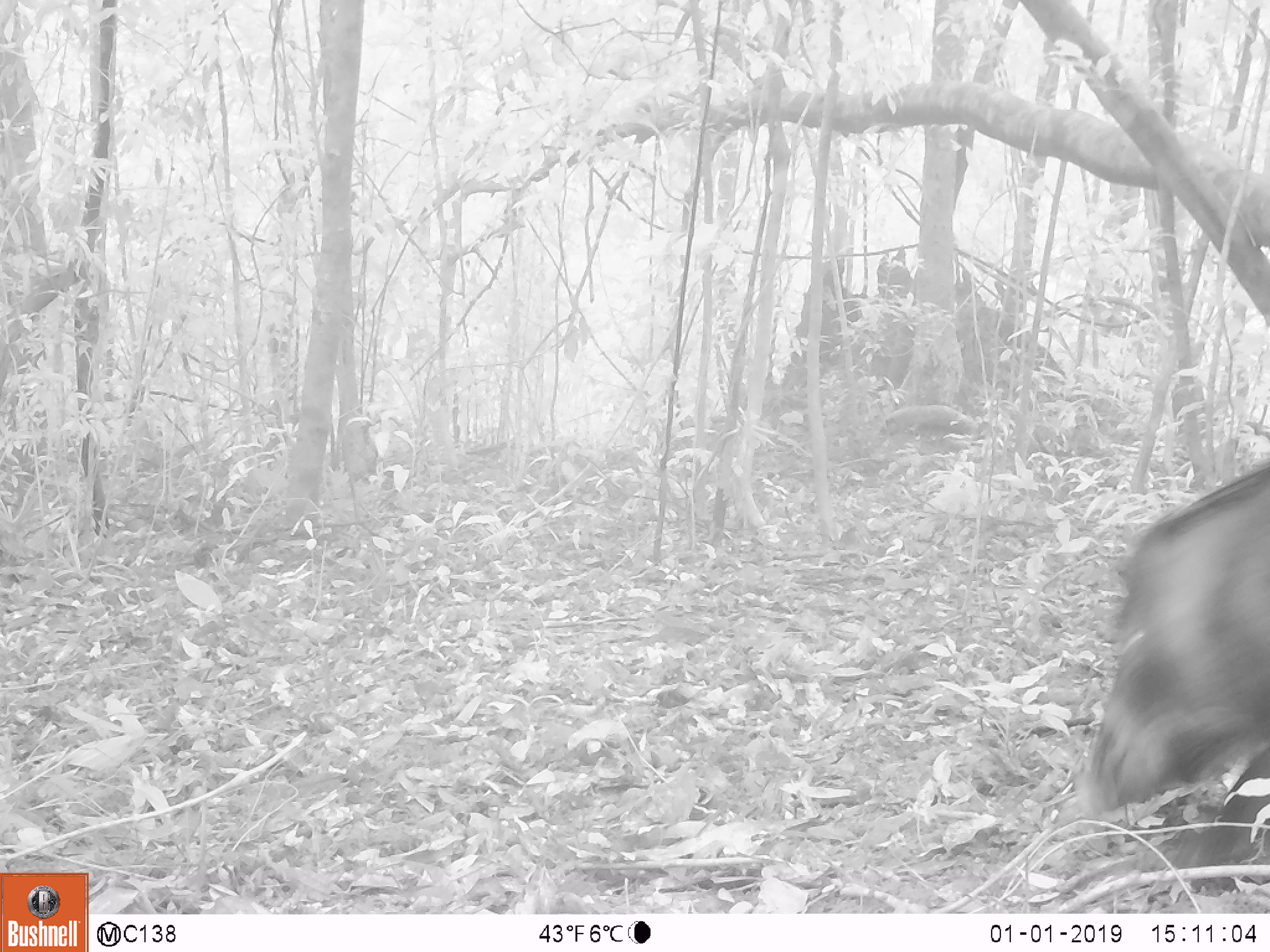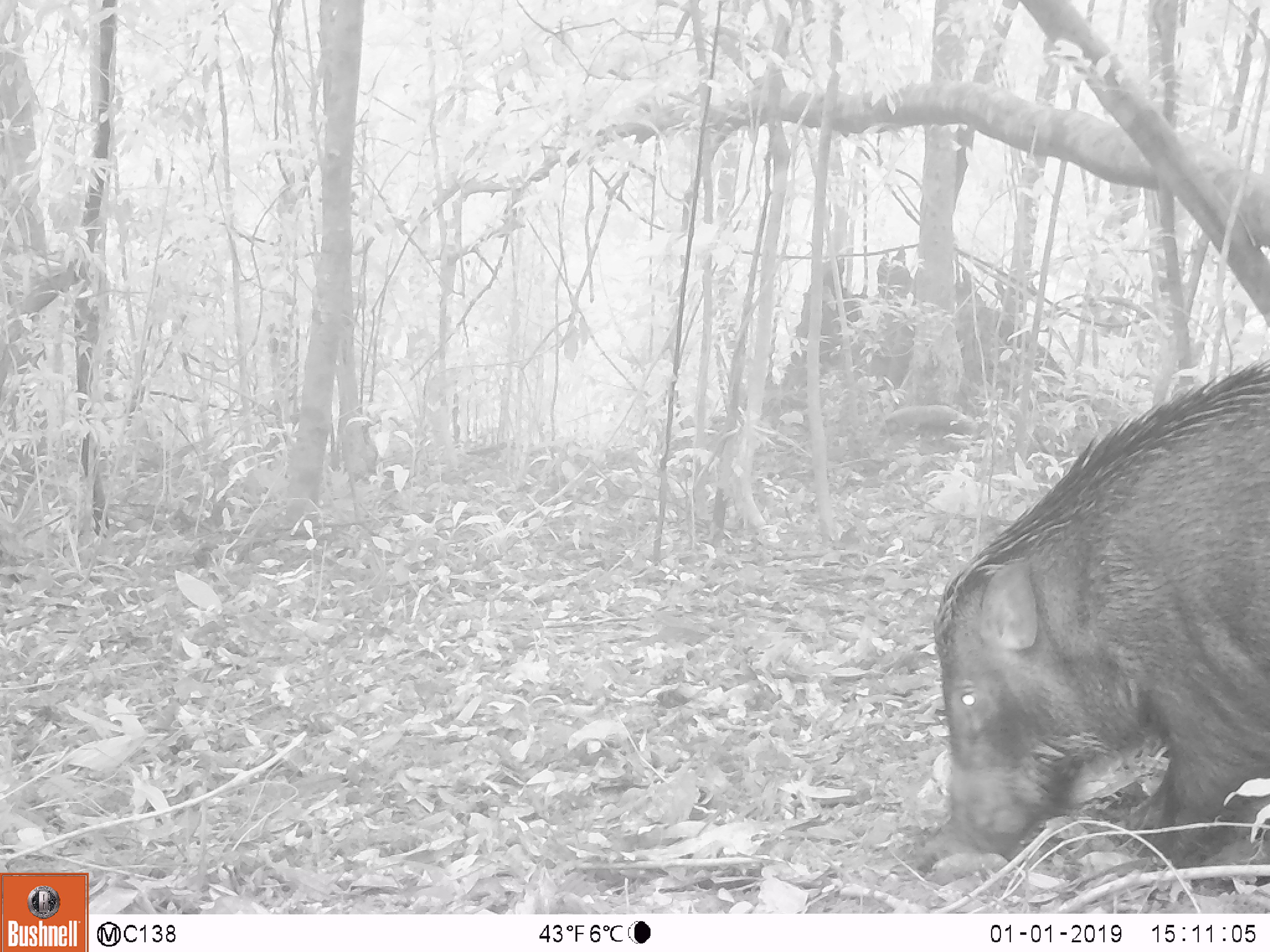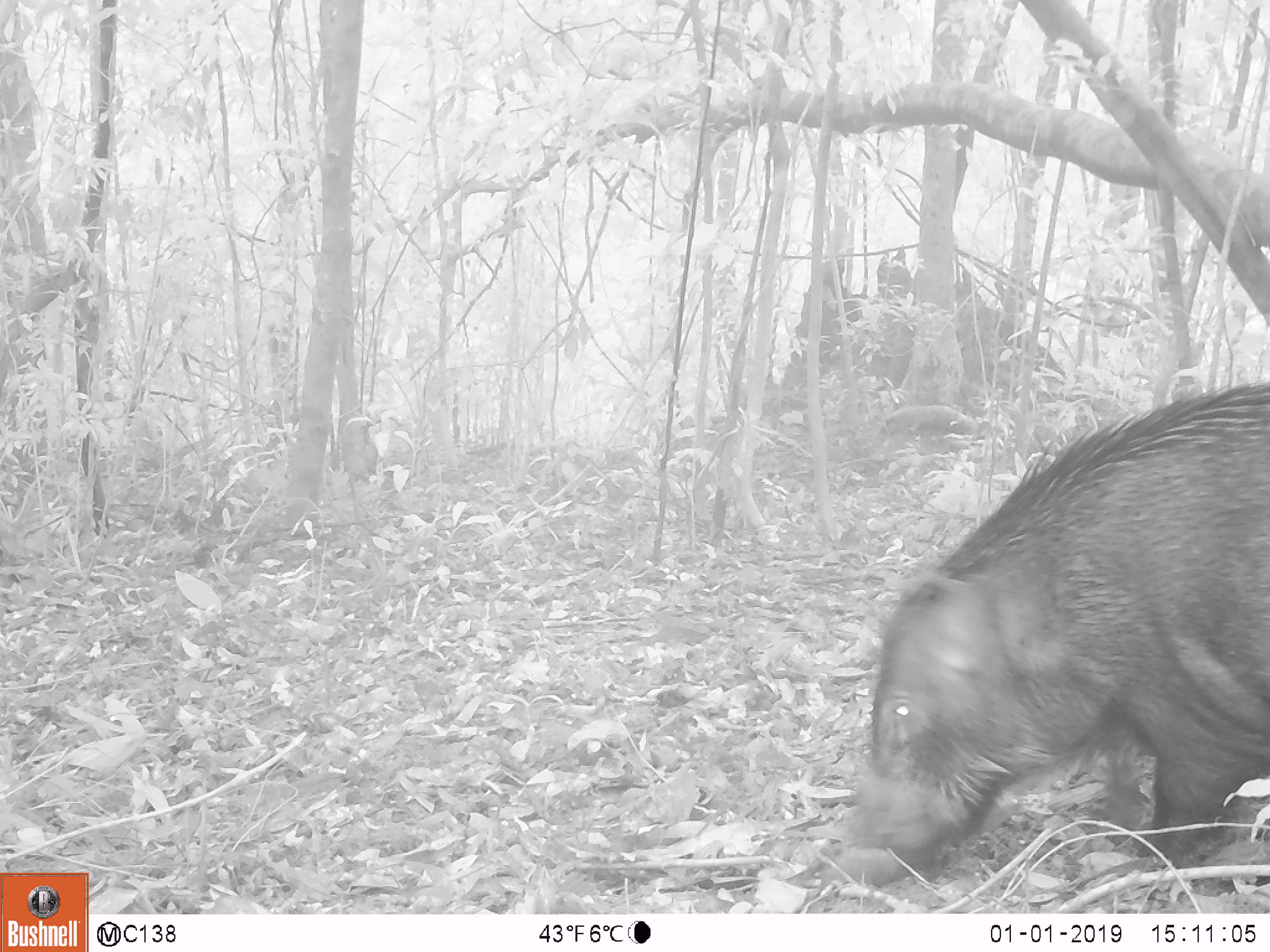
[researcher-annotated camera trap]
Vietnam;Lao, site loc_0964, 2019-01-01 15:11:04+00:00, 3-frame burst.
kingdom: Animalia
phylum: Chordata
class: Mammalia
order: Artiodactyla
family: Suidae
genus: Sus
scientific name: Sus scrofa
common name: eurasian wild pig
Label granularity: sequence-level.